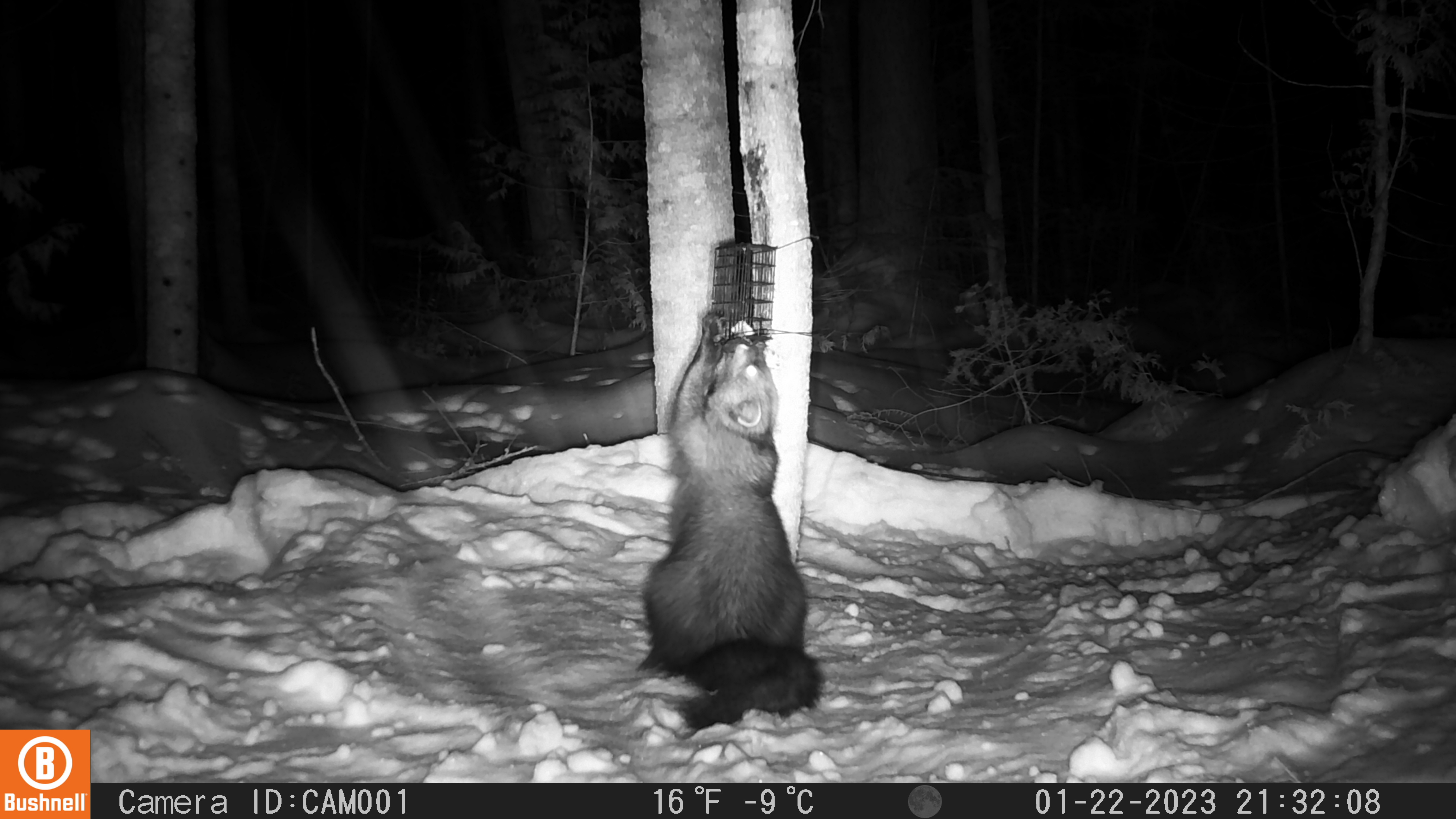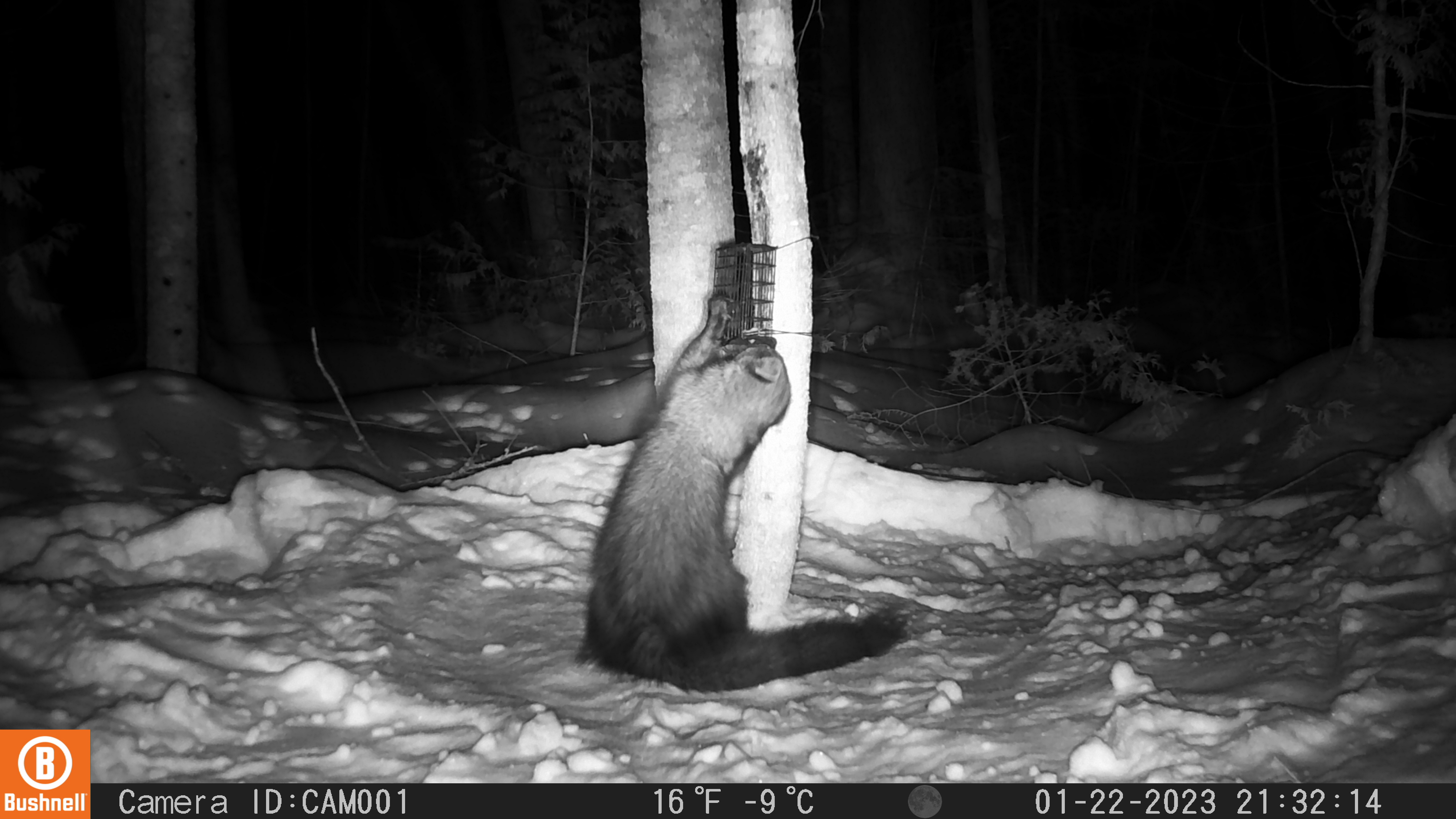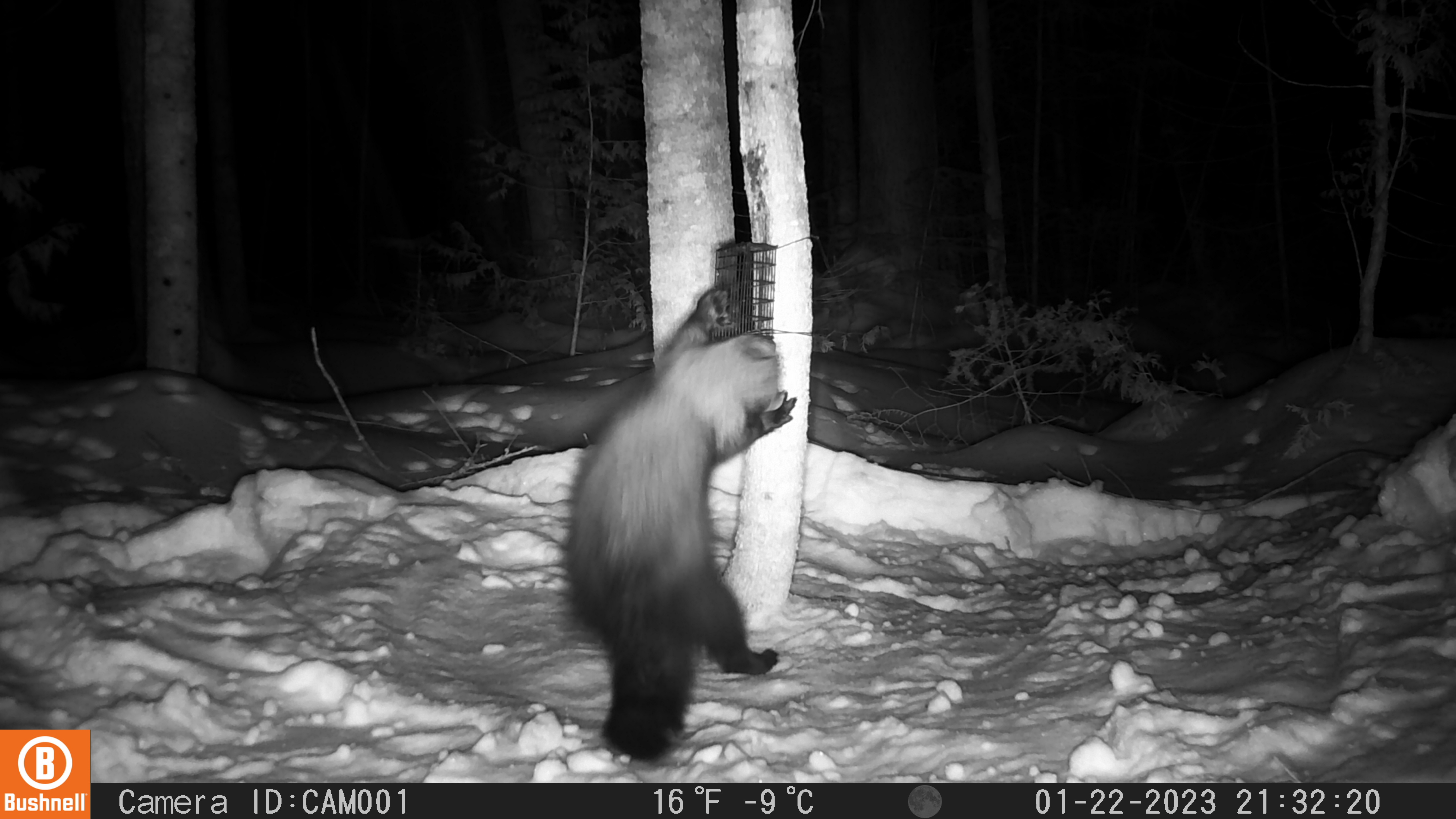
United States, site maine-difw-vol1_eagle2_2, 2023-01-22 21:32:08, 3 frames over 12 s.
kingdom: Animalia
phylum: Chordata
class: Mammalia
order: Carnivora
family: Mustelidae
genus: Pekania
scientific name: Pekania pennanti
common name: fisher